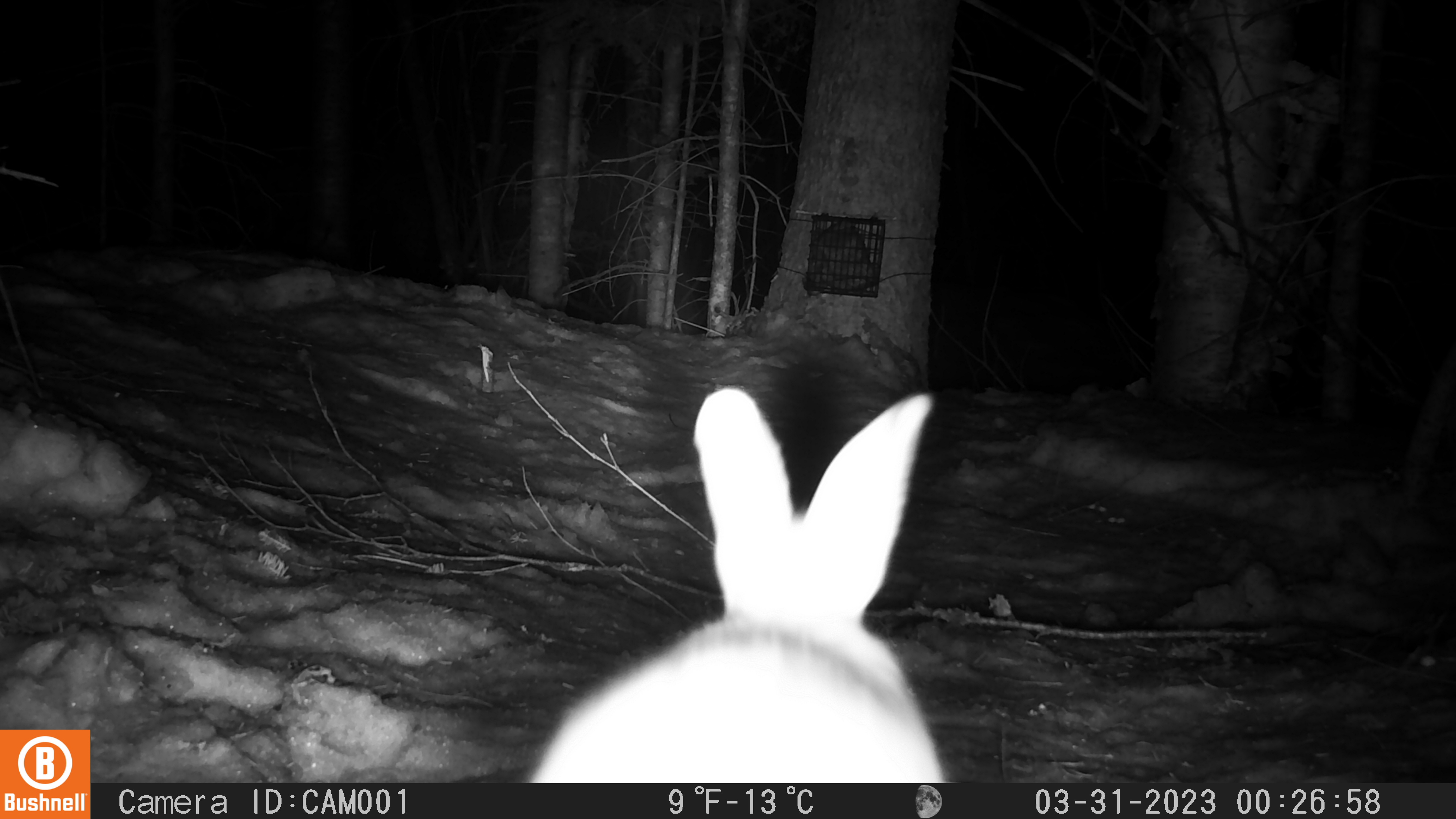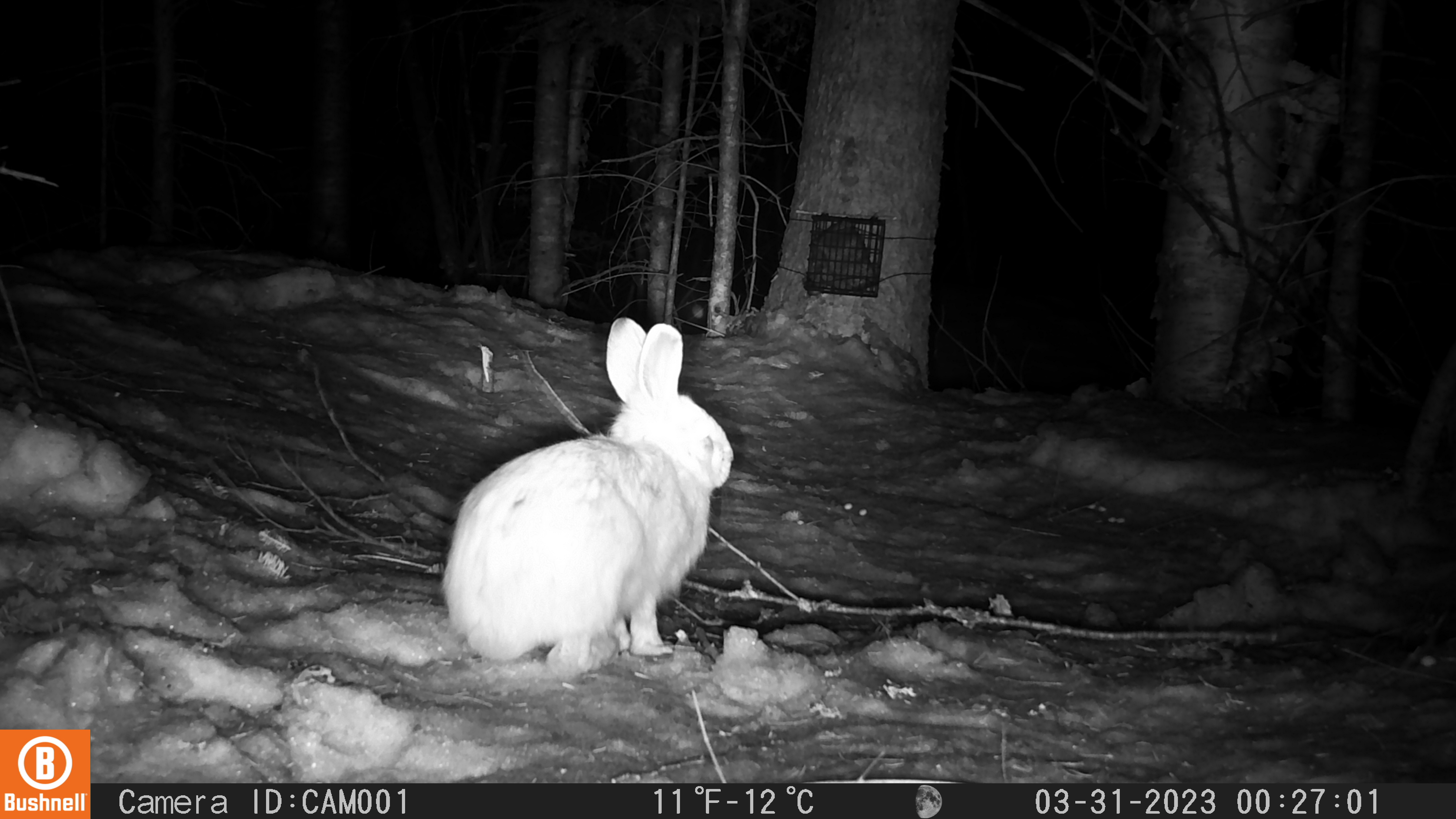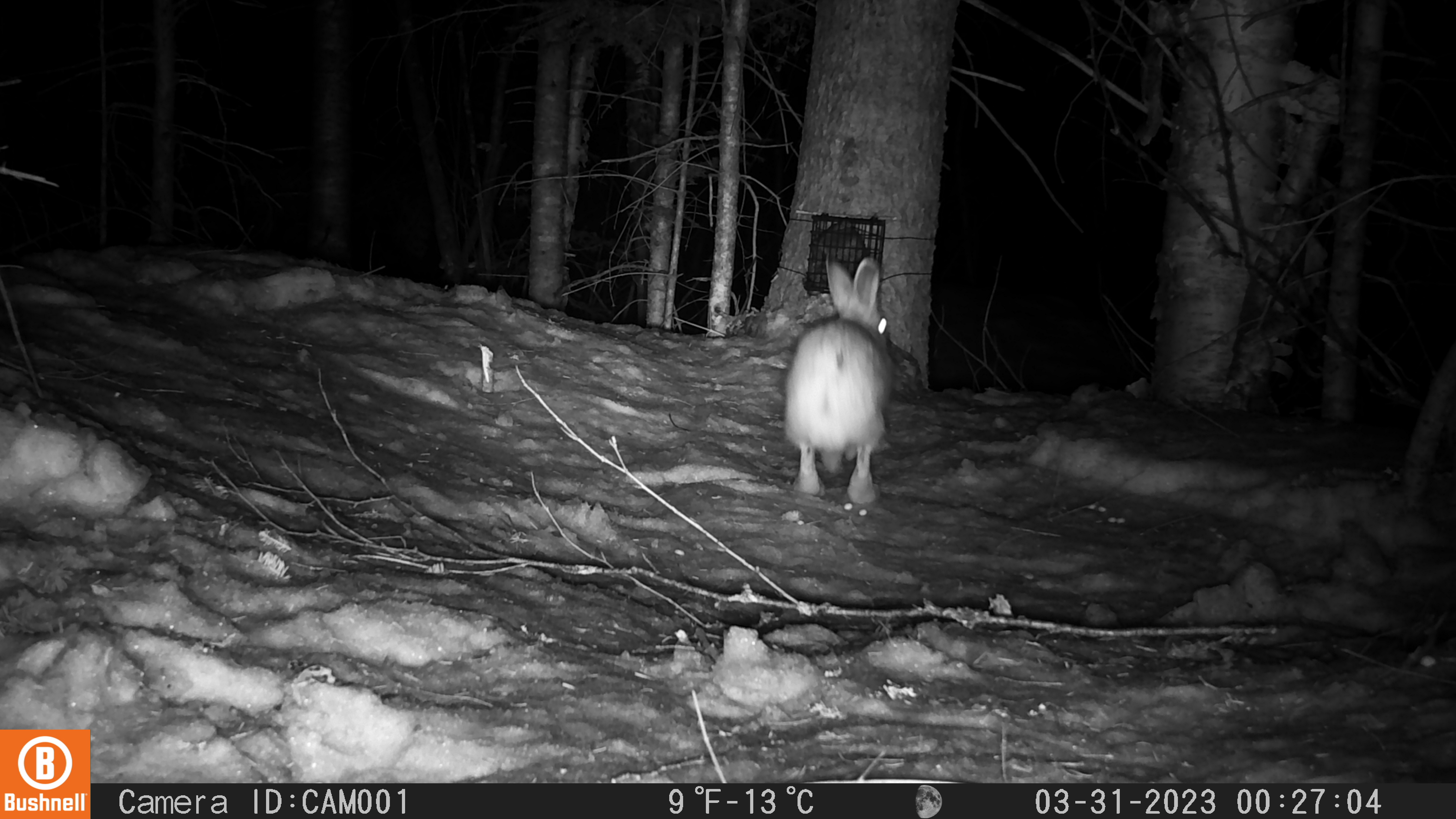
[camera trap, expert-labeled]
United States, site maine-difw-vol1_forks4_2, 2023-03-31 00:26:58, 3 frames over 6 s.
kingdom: Animalia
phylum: Chordata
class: Mammalia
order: Lagomorpha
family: Leporidae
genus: Lepus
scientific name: Lepus americanus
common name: snowshoe hare